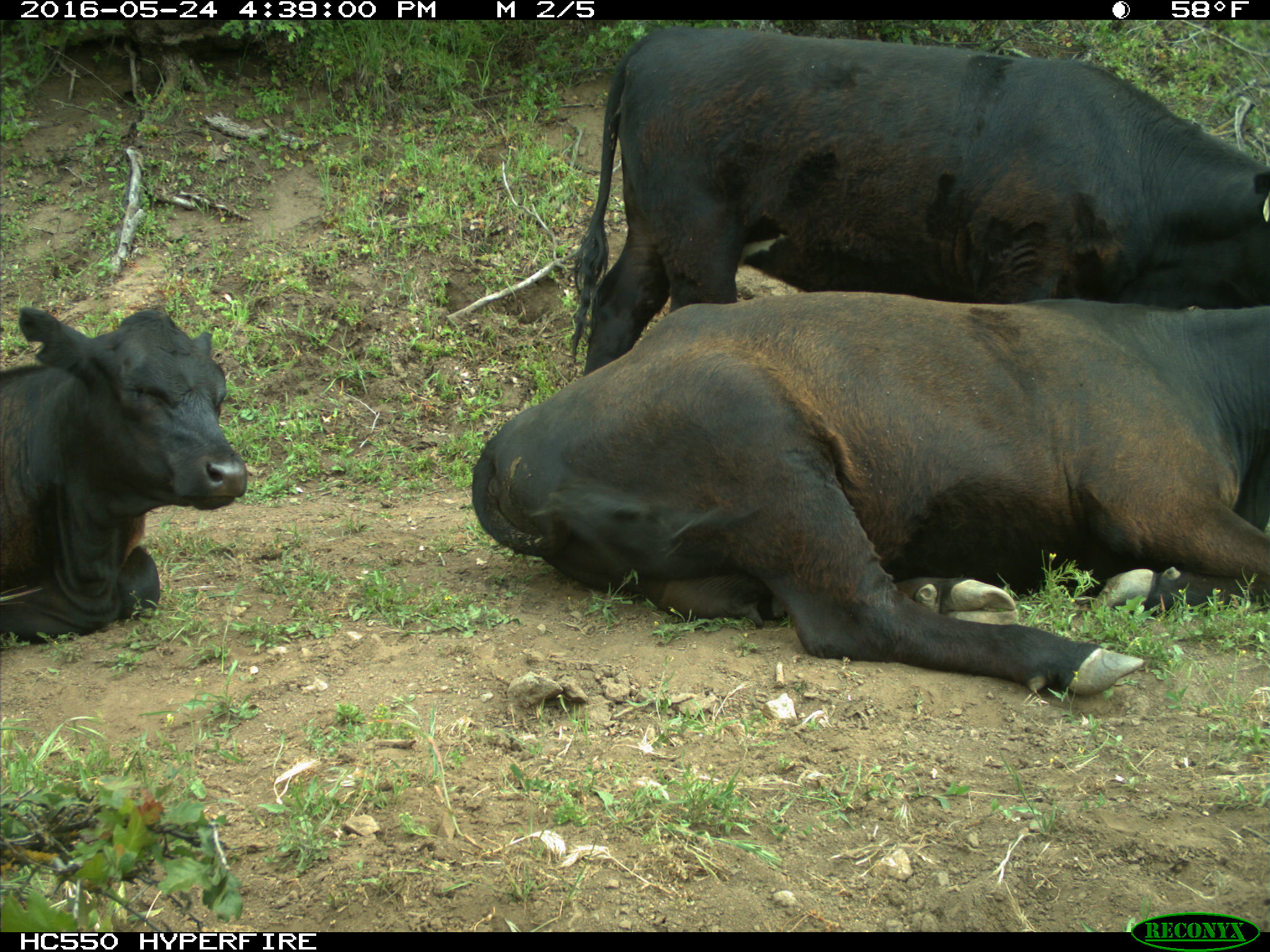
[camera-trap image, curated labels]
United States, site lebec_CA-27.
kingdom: Animalia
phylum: Chordata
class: Mammalia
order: Artiodactyla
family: Bovidae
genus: Bos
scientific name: Bos taurus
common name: domestic cow